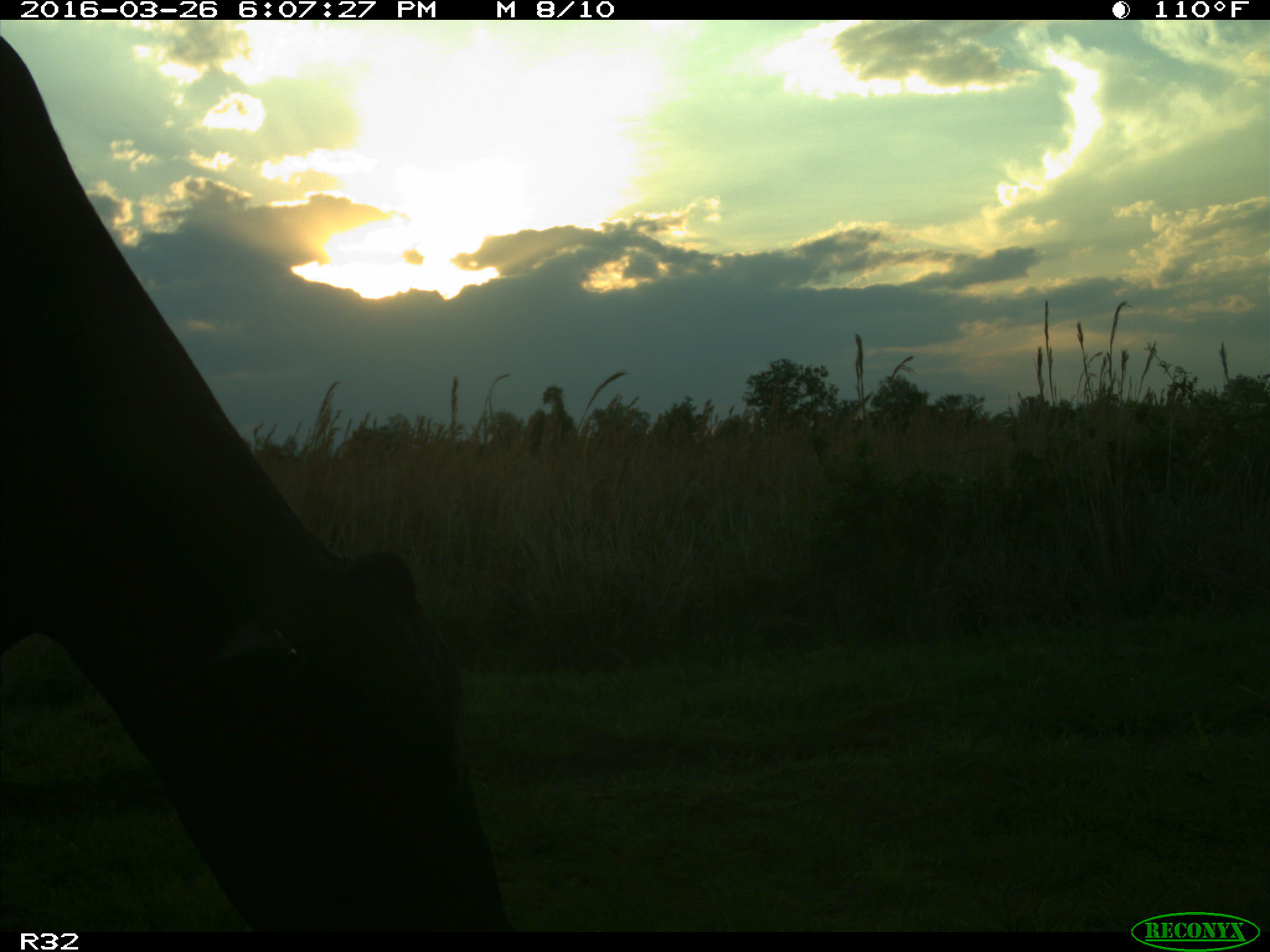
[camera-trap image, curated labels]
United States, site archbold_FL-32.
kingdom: Animalia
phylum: Chordata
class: Mammalia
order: Artiodactyla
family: Bovidae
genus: Bos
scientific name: Bos taurus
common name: domestic cow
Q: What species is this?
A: Bos taurus (domestic cow).